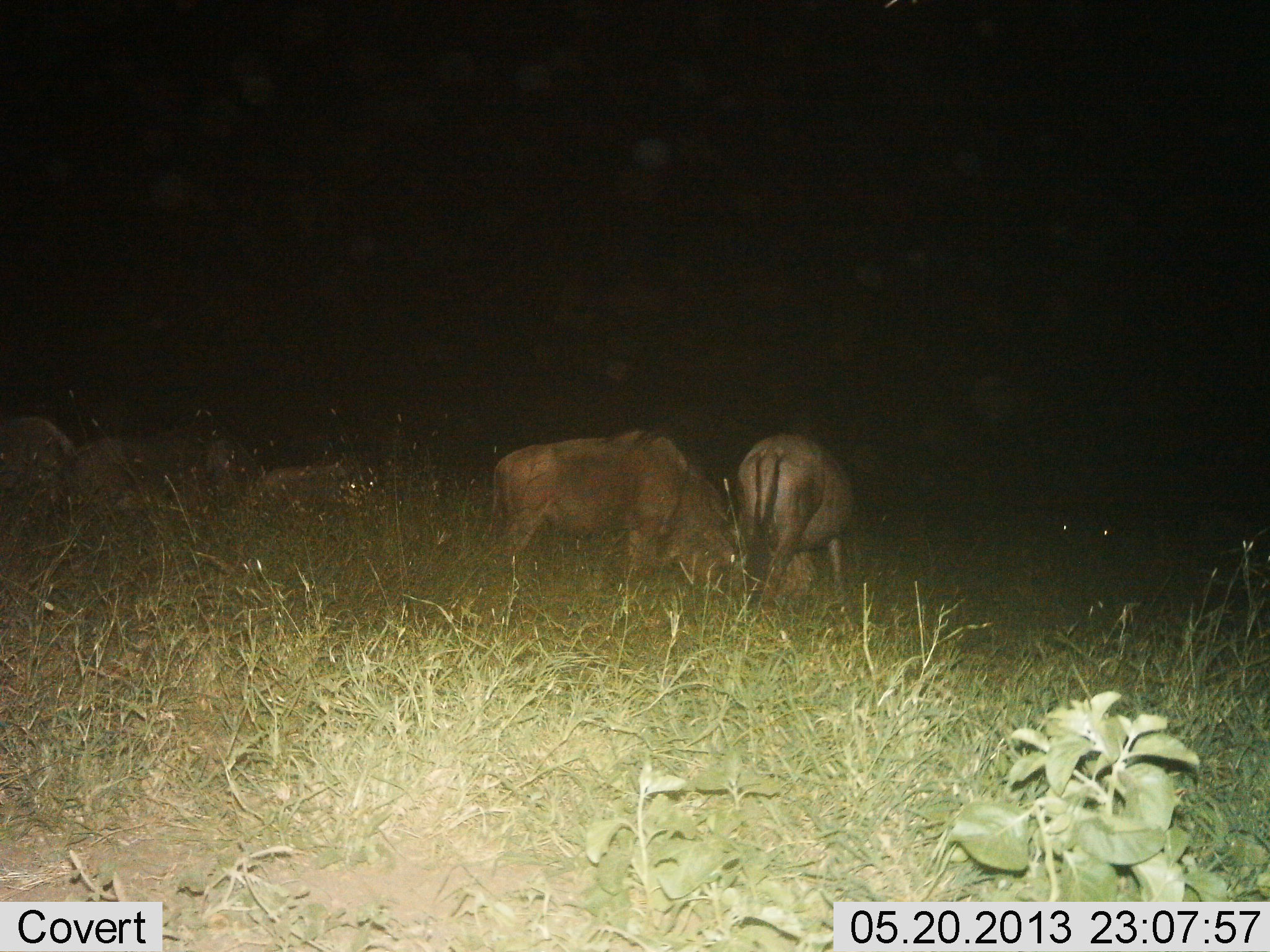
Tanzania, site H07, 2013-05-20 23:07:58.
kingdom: Animalia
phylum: Chordata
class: Mammalia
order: Artiodactyla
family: Bovidae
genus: Connochaetes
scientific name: Connochaetes taurinus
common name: blue wildebeest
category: wildebeest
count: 5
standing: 40%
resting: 40%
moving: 0%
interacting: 0%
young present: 0%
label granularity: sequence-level